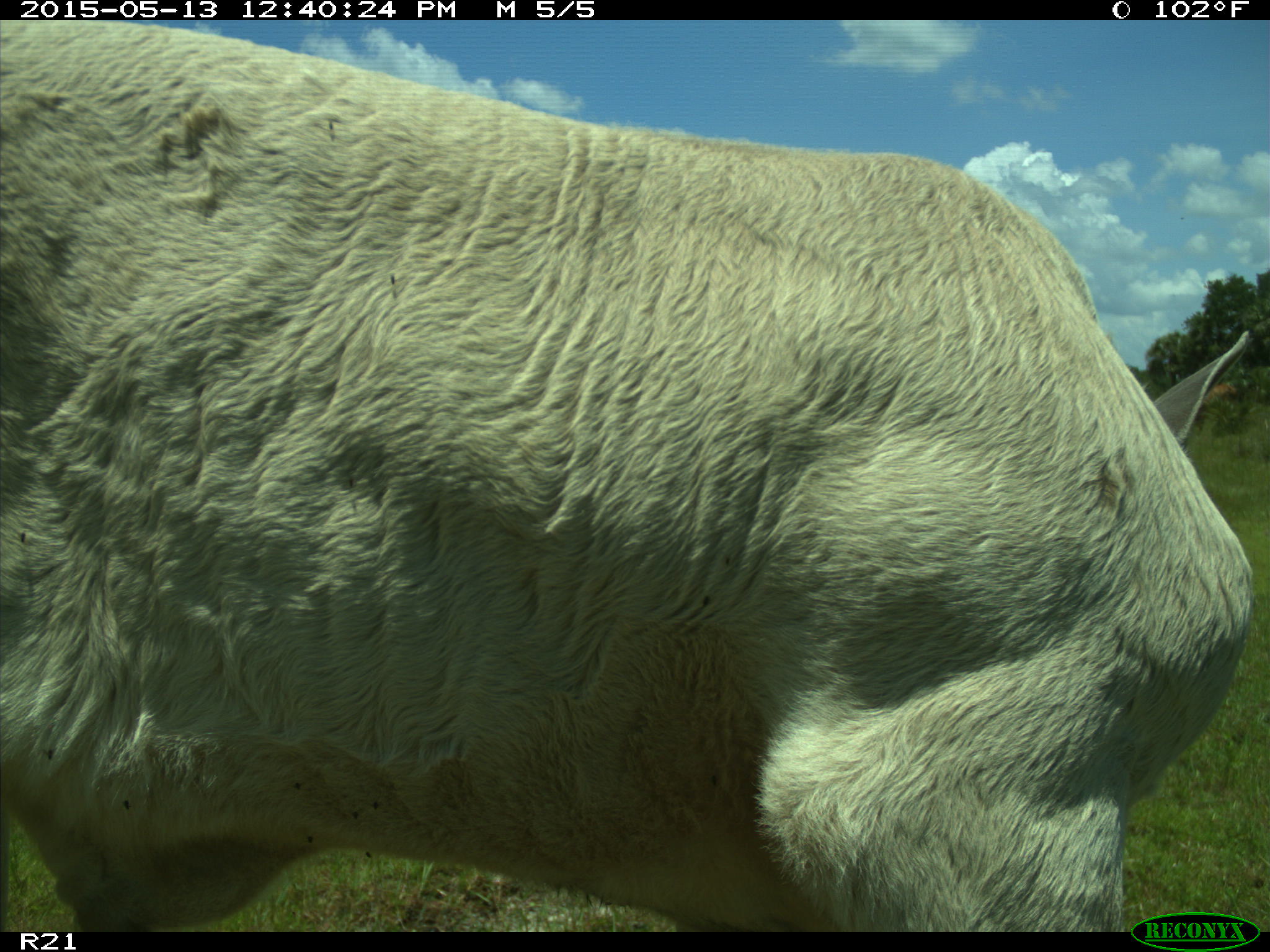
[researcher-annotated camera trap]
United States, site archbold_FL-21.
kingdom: Animalia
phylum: Chordata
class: Mammalia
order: Artiodactyla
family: Bovidae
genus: Bos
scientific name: Bos taurus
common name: domestic cow